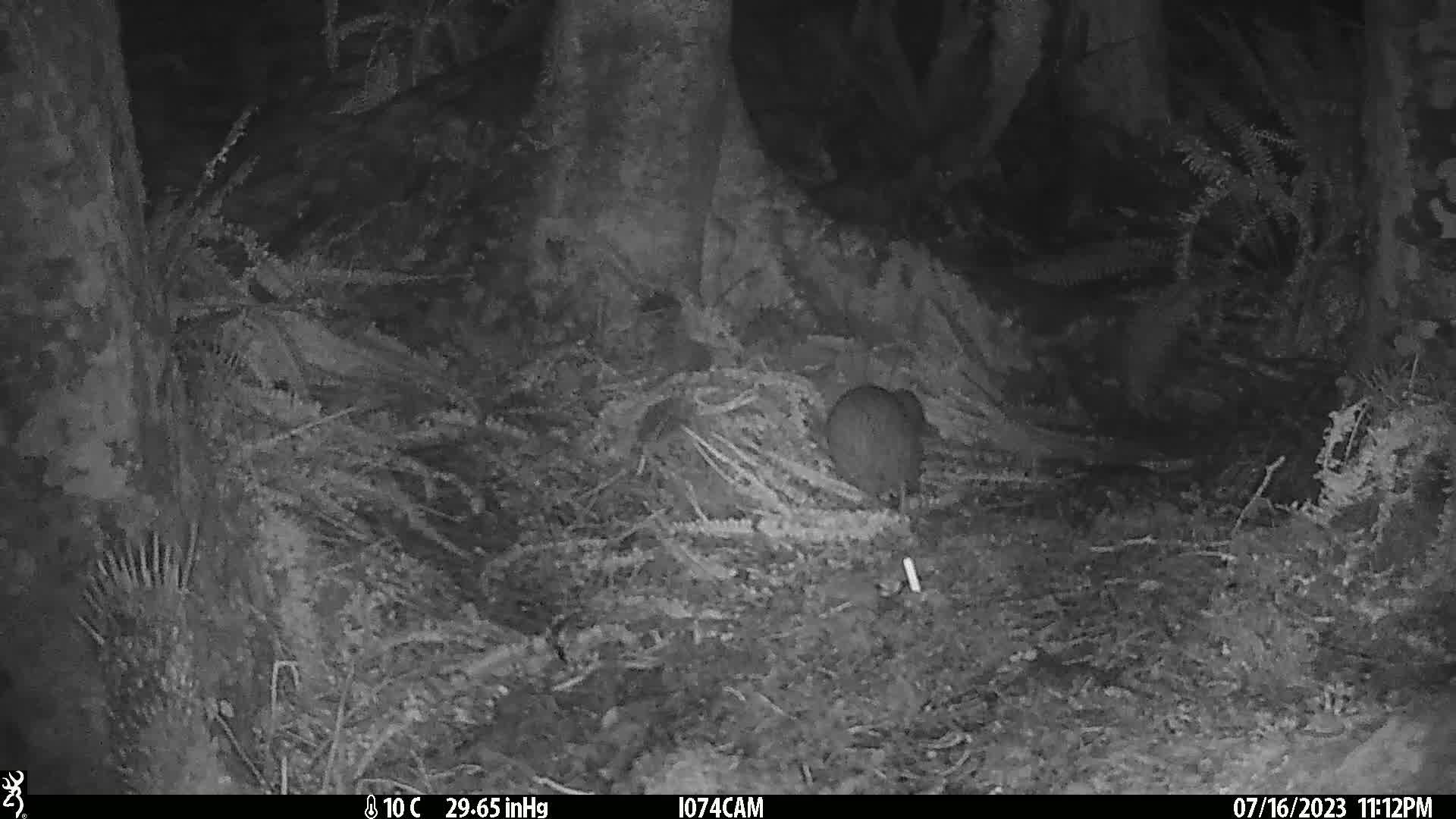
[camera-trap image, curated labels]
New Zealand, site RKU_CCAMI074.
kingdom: Animalia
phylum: Chordata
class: Aves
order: Apterygiformes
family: Apterygidae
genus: Apteryx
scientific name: Apteryx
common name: kiwi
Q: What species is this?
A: Kiwi (Apteryx).